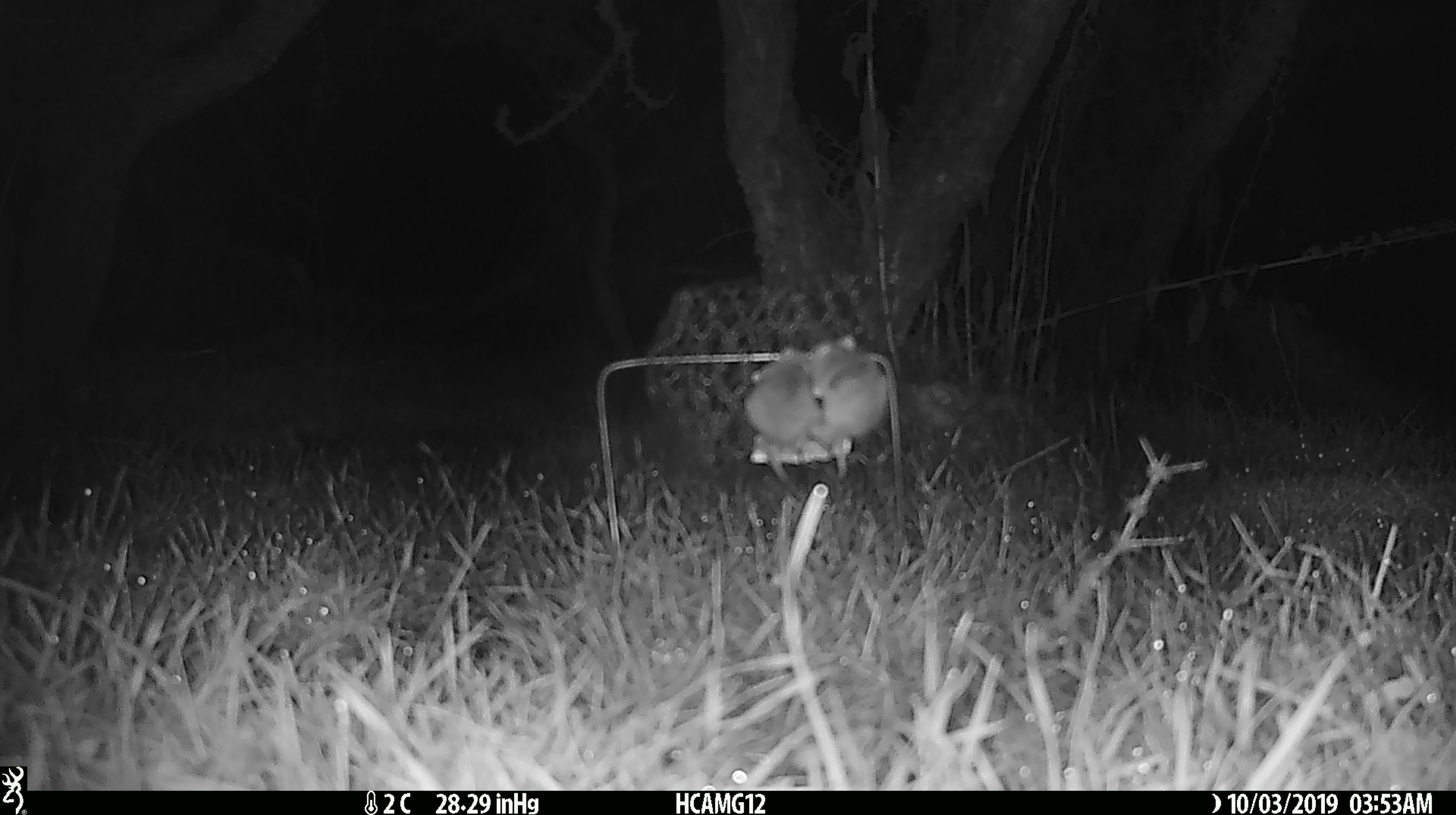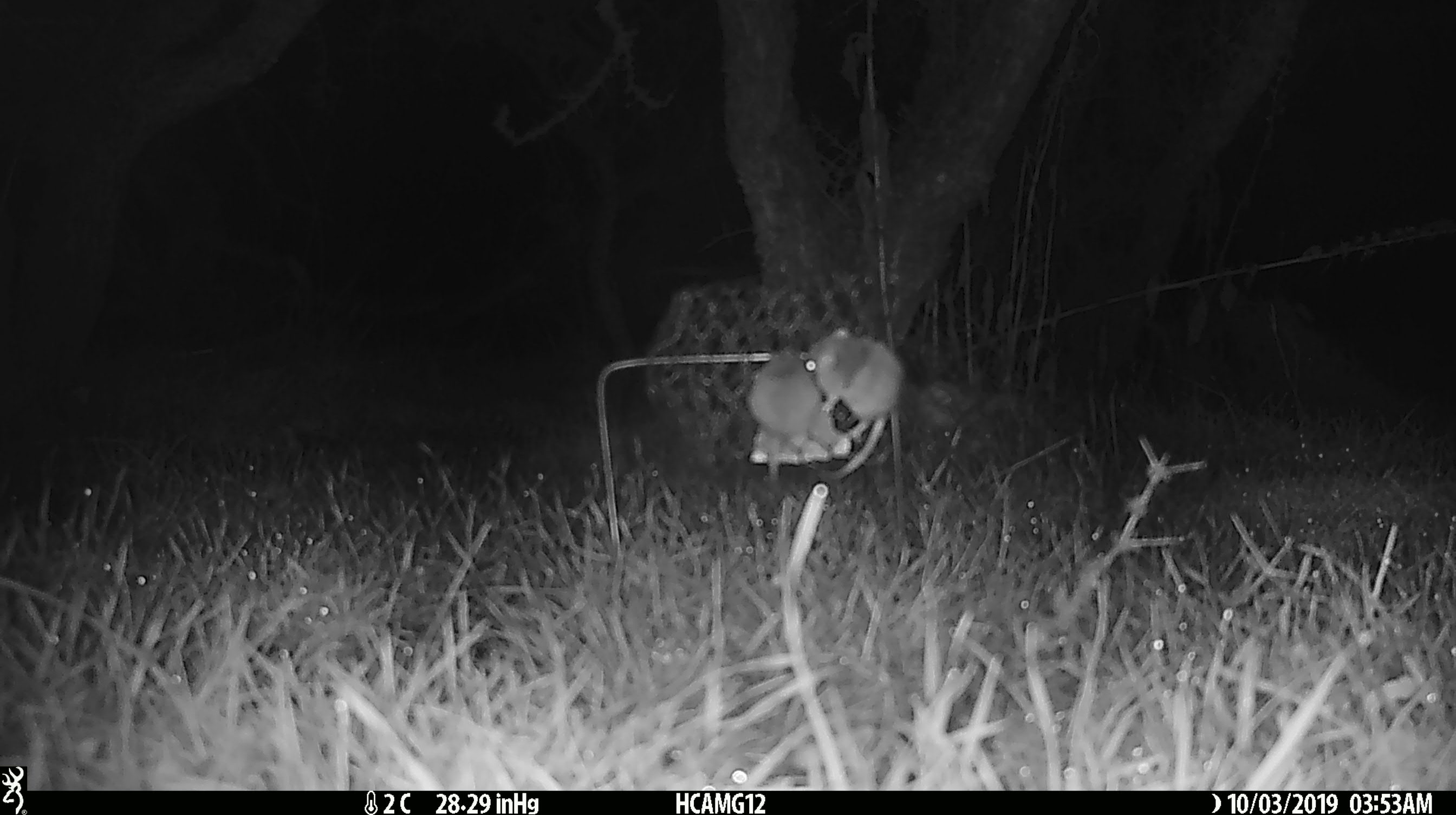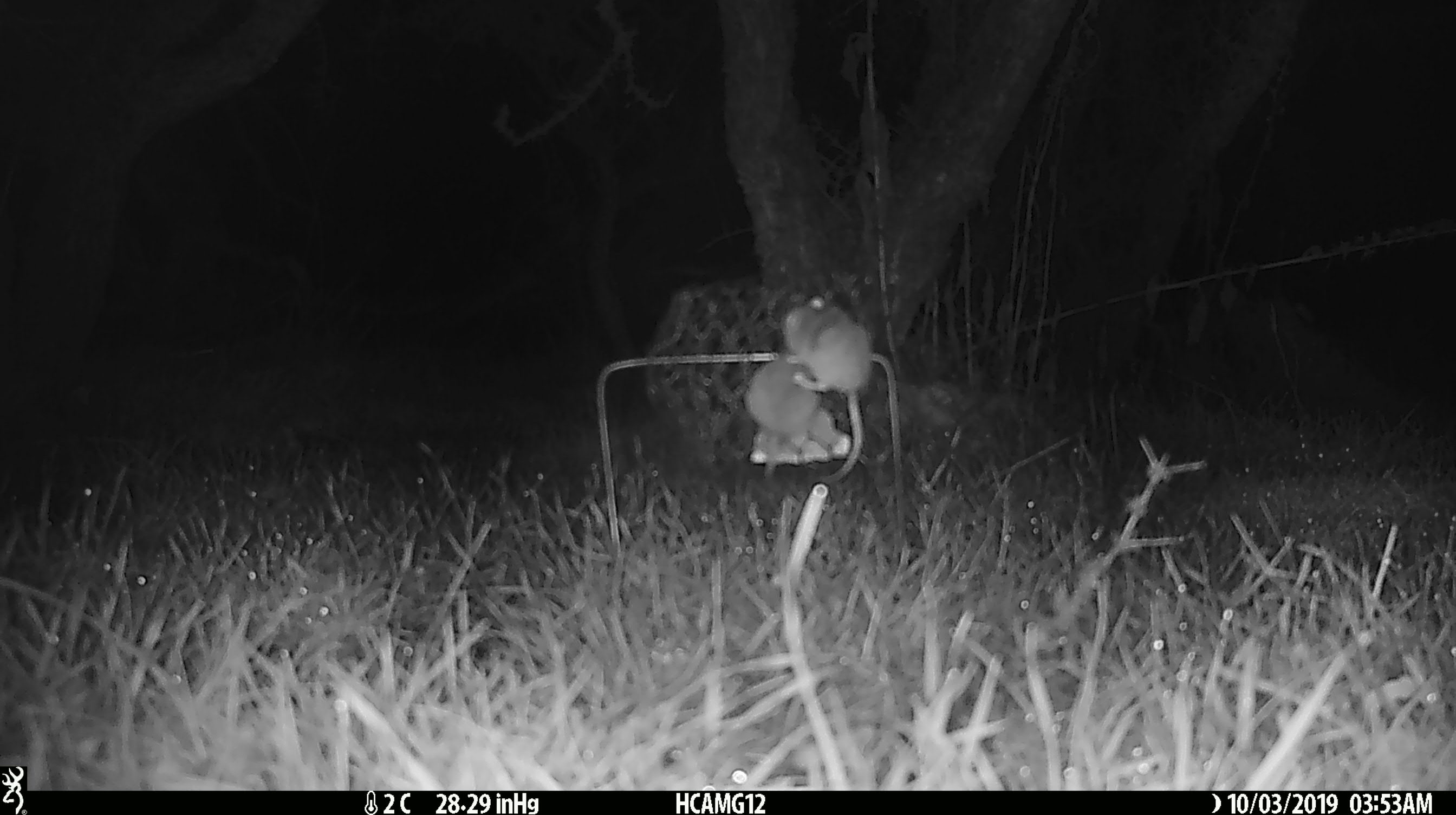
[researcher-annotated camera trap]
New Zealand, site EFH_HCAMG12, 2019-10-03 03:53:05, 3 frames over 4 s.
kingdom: Animalia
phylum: Chordata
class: Mammalia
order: Rodentia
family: Muridae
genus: Mus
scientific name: Mus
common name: mouse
Mouse (Mus).